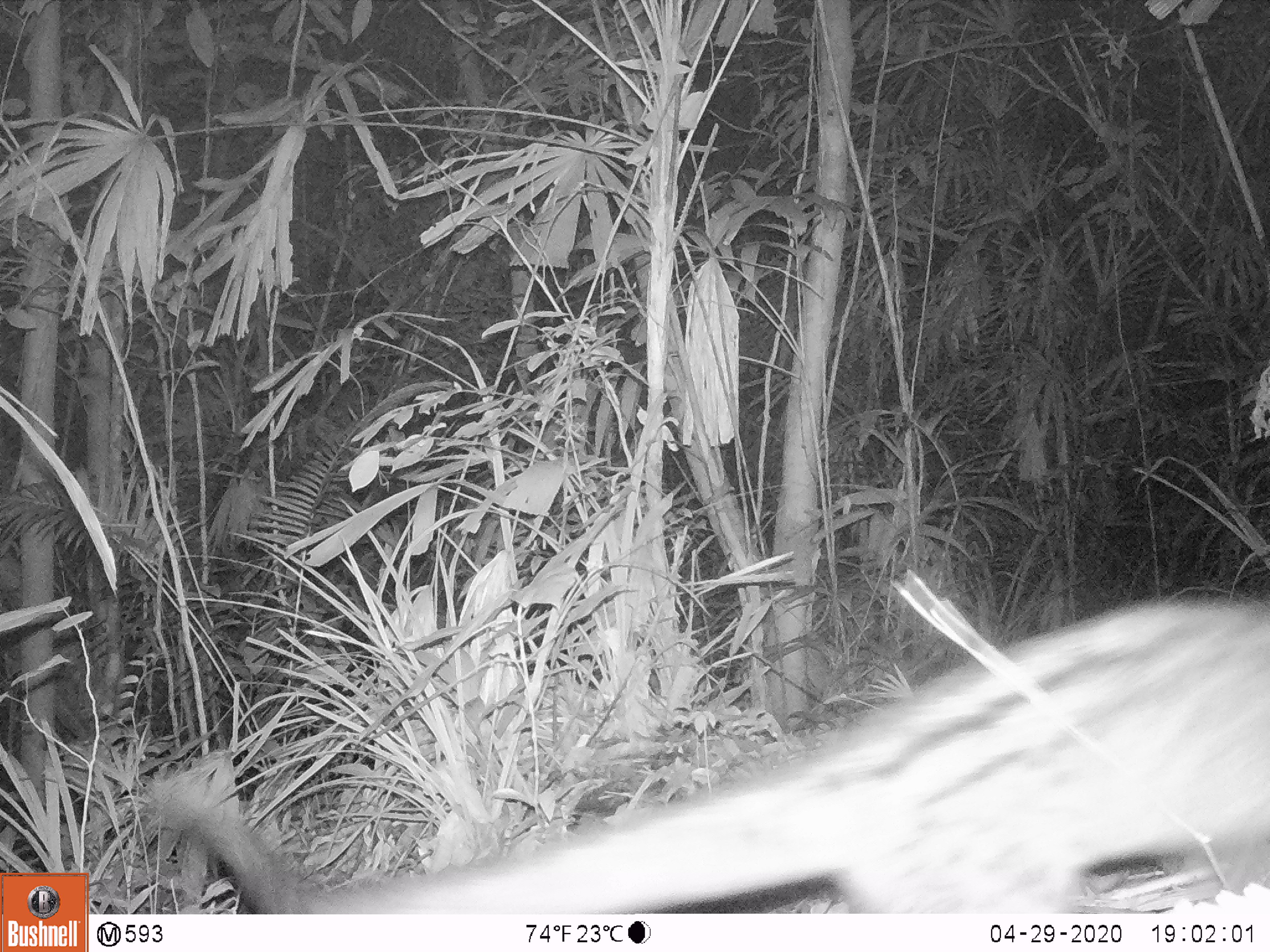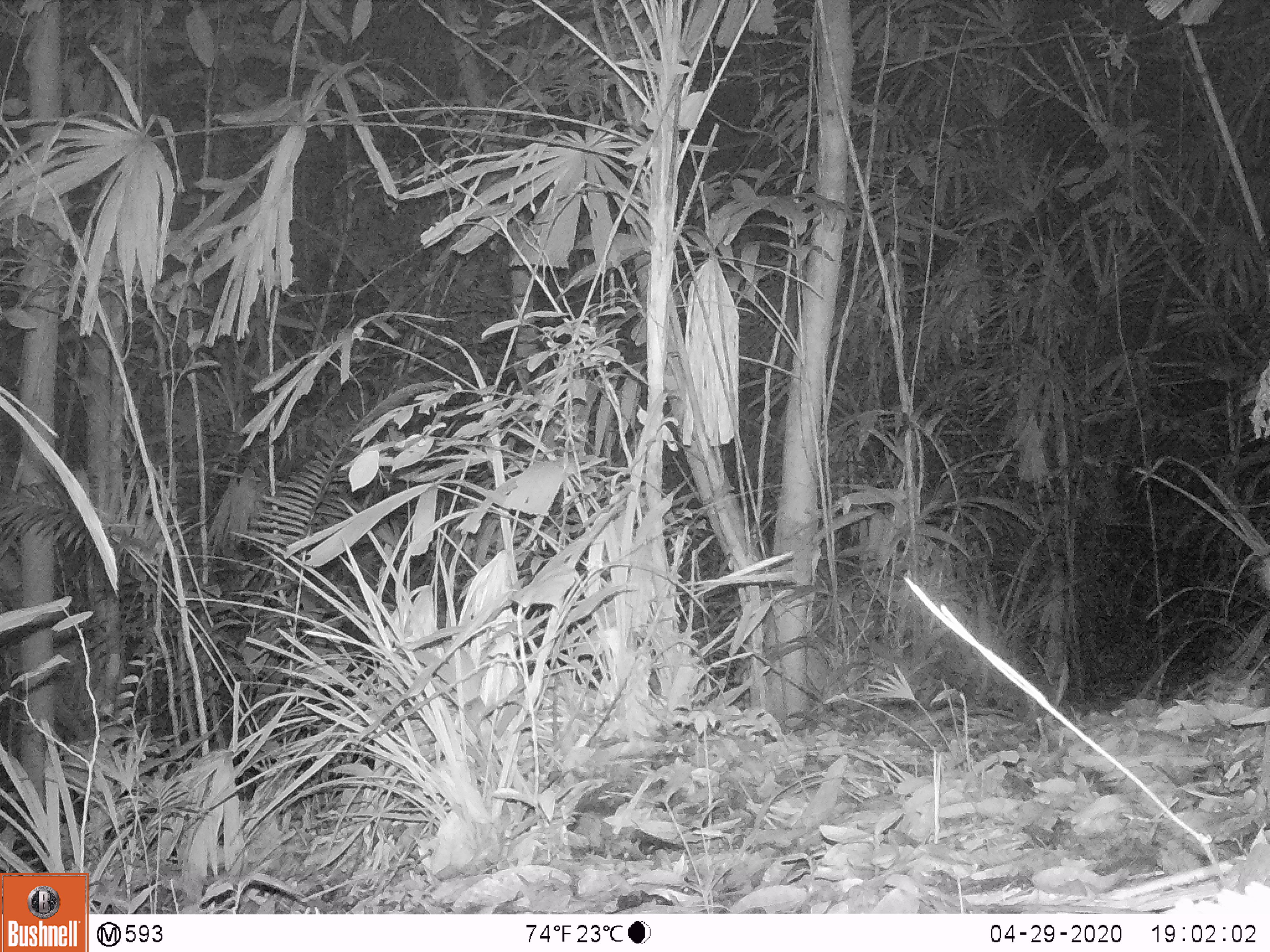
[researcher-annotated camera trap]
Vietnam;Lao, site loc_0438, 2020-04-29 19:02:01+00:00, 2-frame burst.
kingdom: Animalia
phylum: Chordata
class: Mammalia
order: Carnivora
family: Viverridae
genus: Paradoxurus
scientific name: Paradoxurus hermaphroditus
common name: common palm civet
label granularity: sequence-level